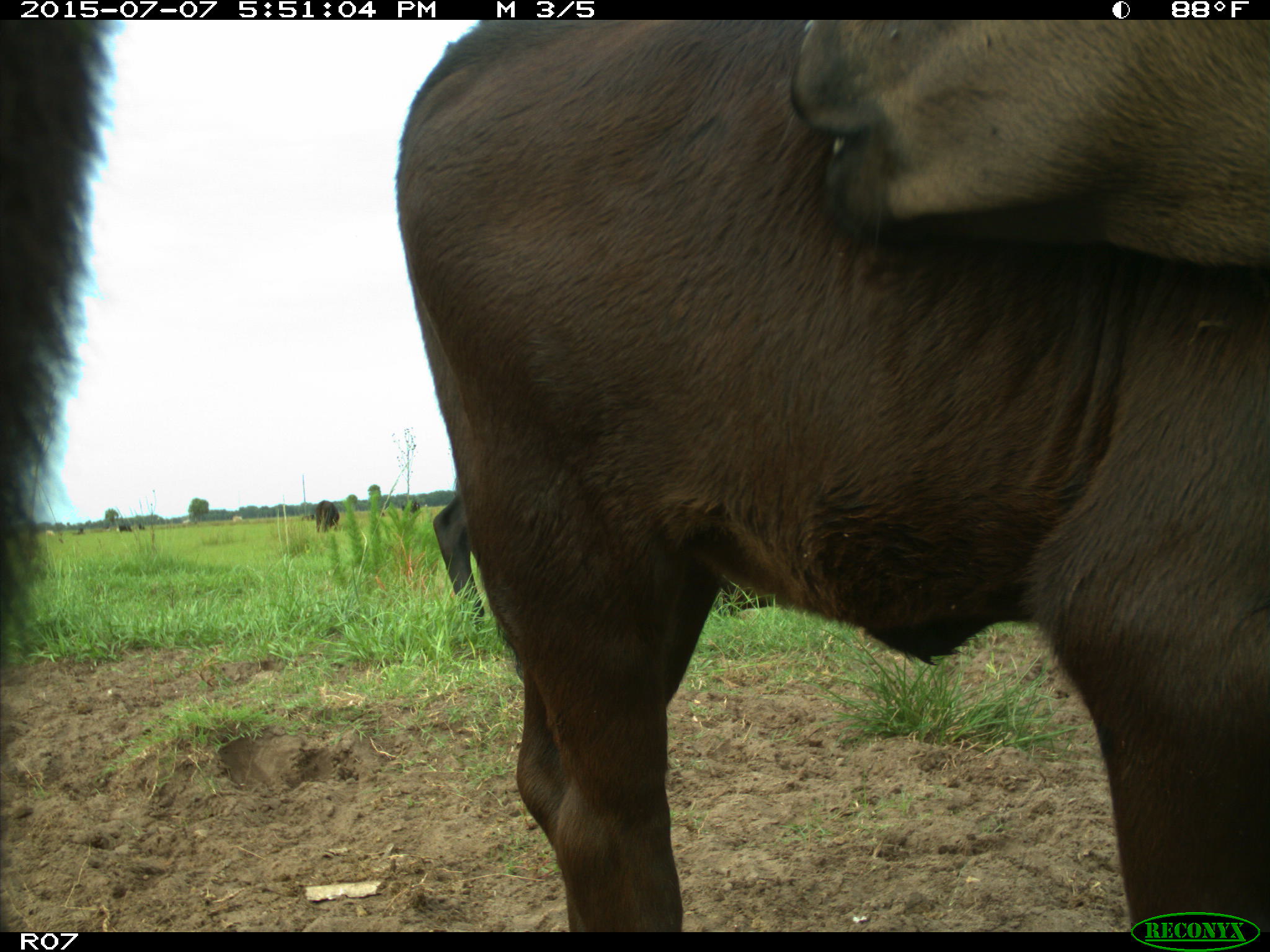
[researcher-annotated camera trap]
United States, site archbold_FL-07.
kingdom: Animalia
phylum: Chordata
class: Mammalia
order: Artiodactyla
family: Bovidae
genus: Bos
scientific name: Bos taurus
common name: domestic cow